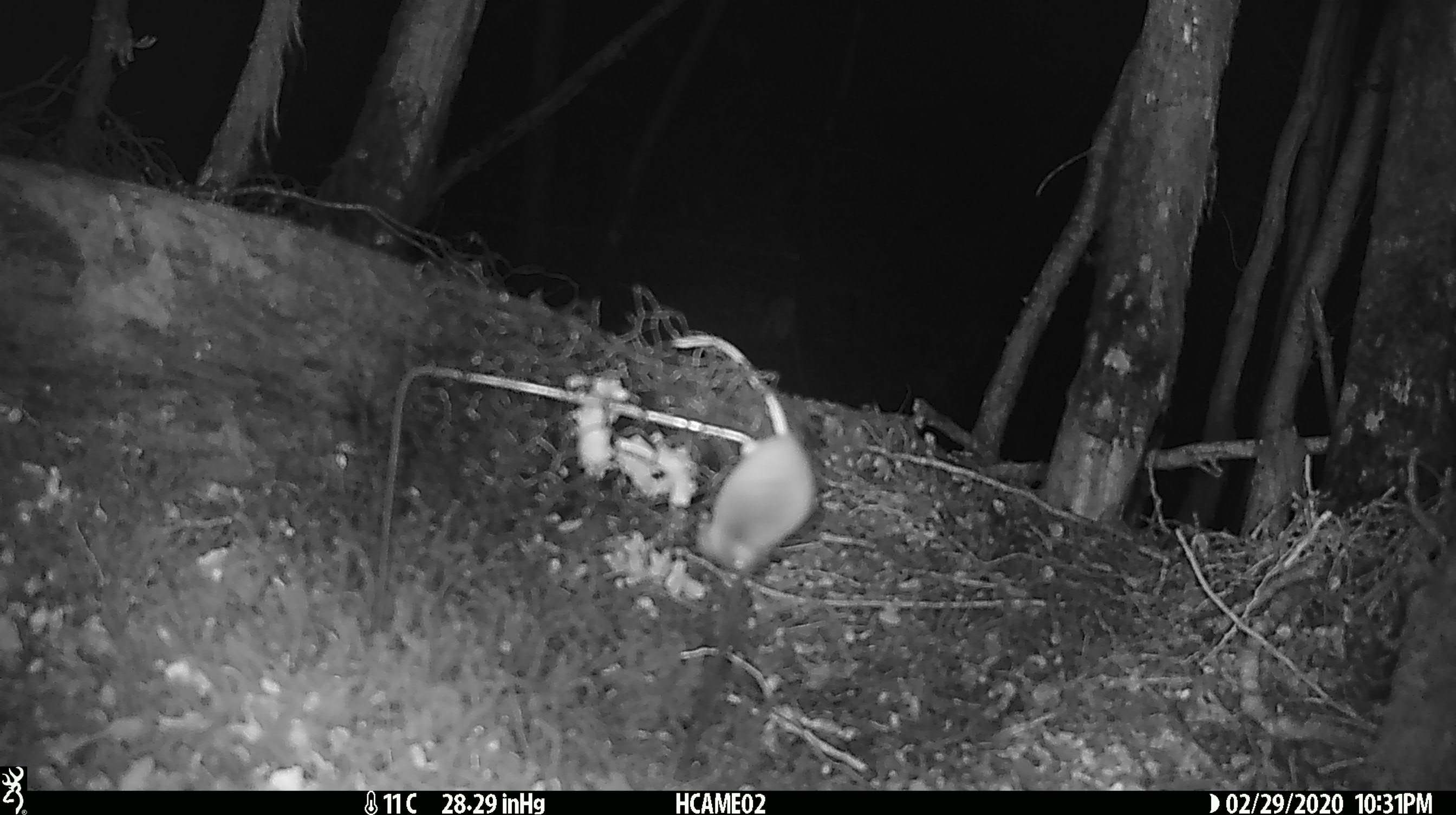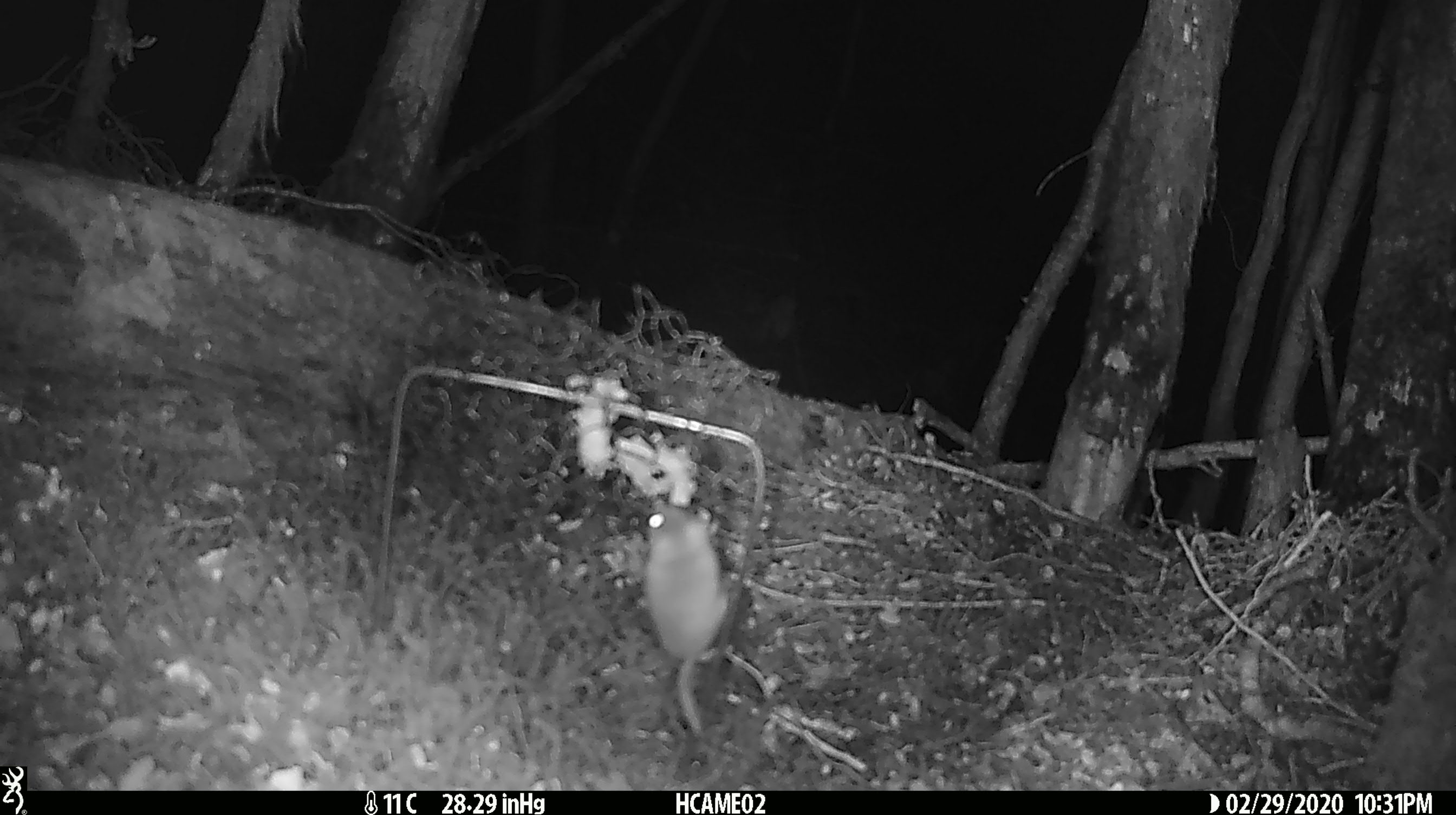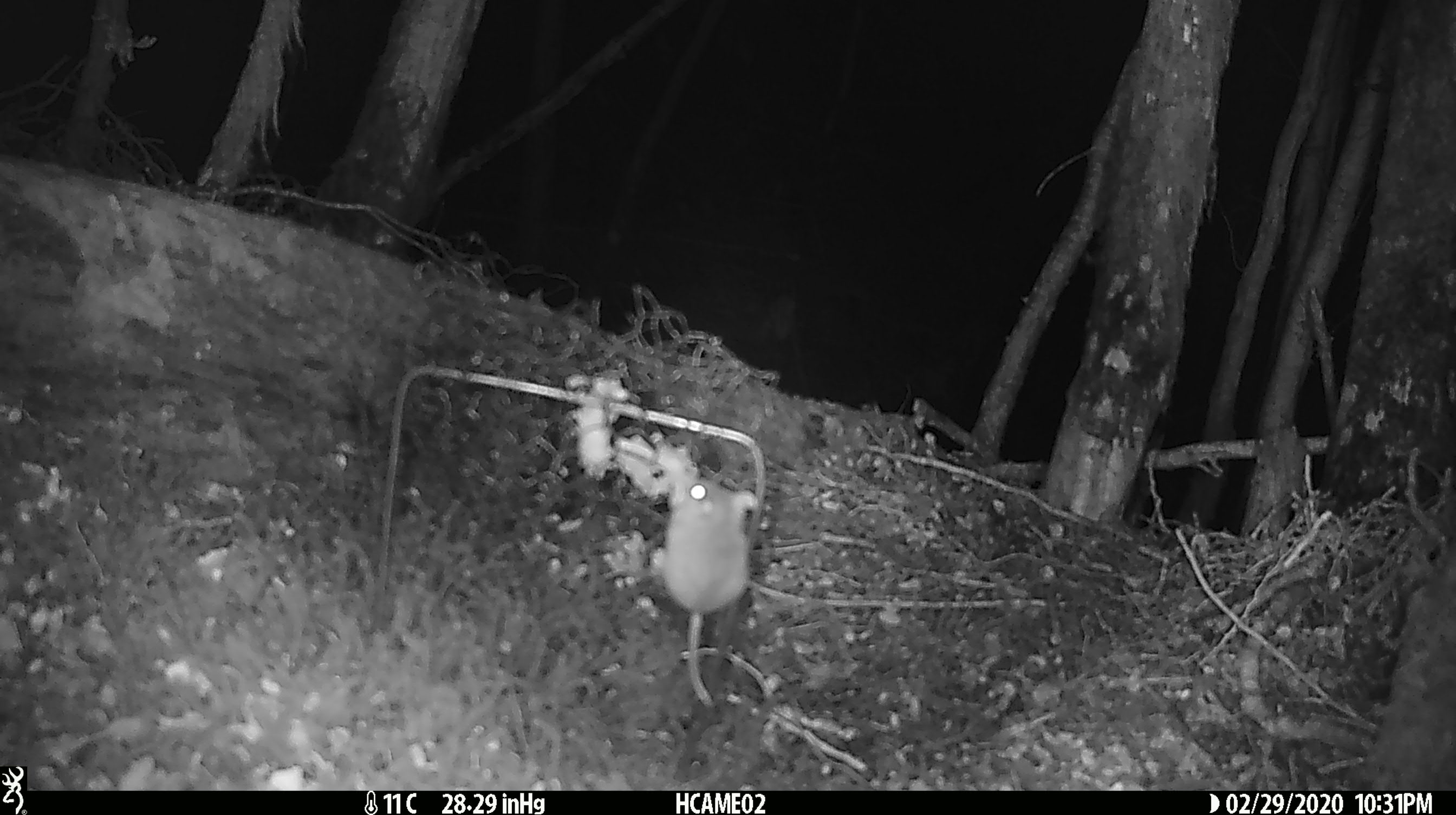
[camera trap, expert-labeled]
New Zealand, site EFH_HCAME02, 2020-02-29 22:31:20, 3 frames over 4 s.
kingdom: Animalia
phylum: Chordata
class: Mammalia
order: Rodentia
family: Muridae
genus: Mus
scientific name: Mus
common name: mouse